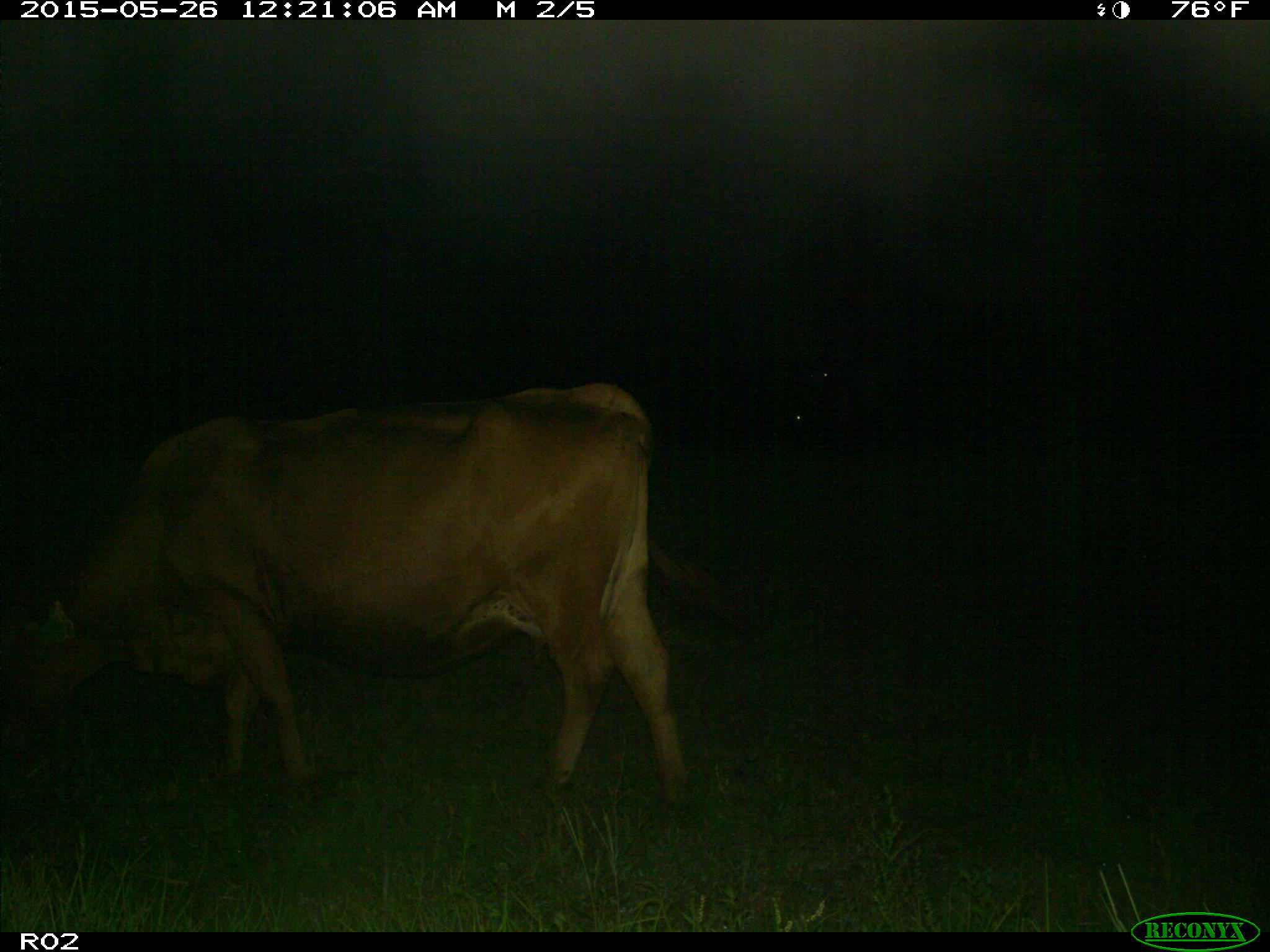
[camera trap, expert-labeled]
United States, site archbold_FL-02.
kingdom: Animalia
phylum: Chordata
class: Mammalia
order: Artiodactyla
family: Bovidae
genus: Bos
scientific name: Bos taurus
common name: domestic cow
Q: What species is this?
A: Bos taurus (domestic cow).